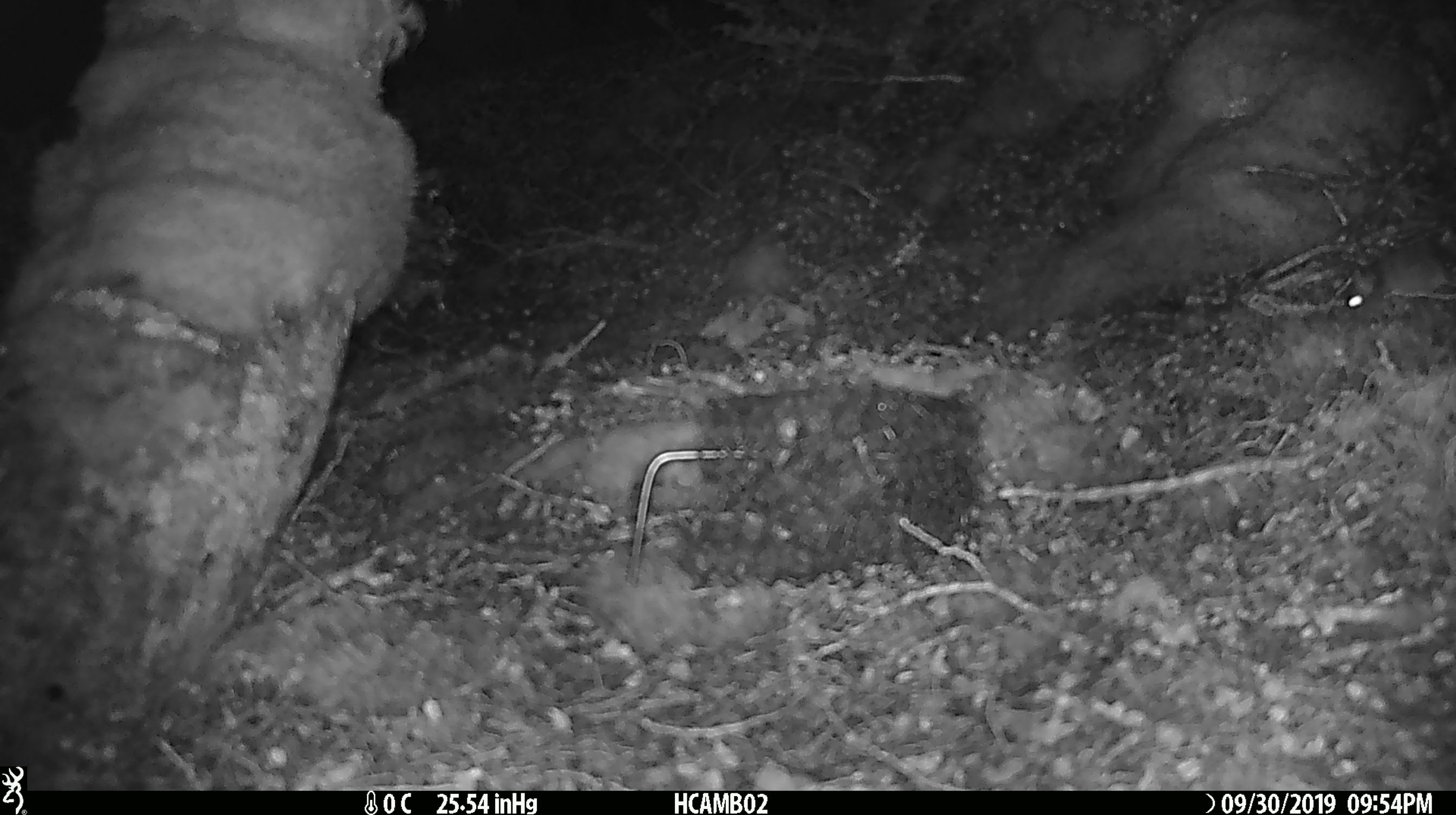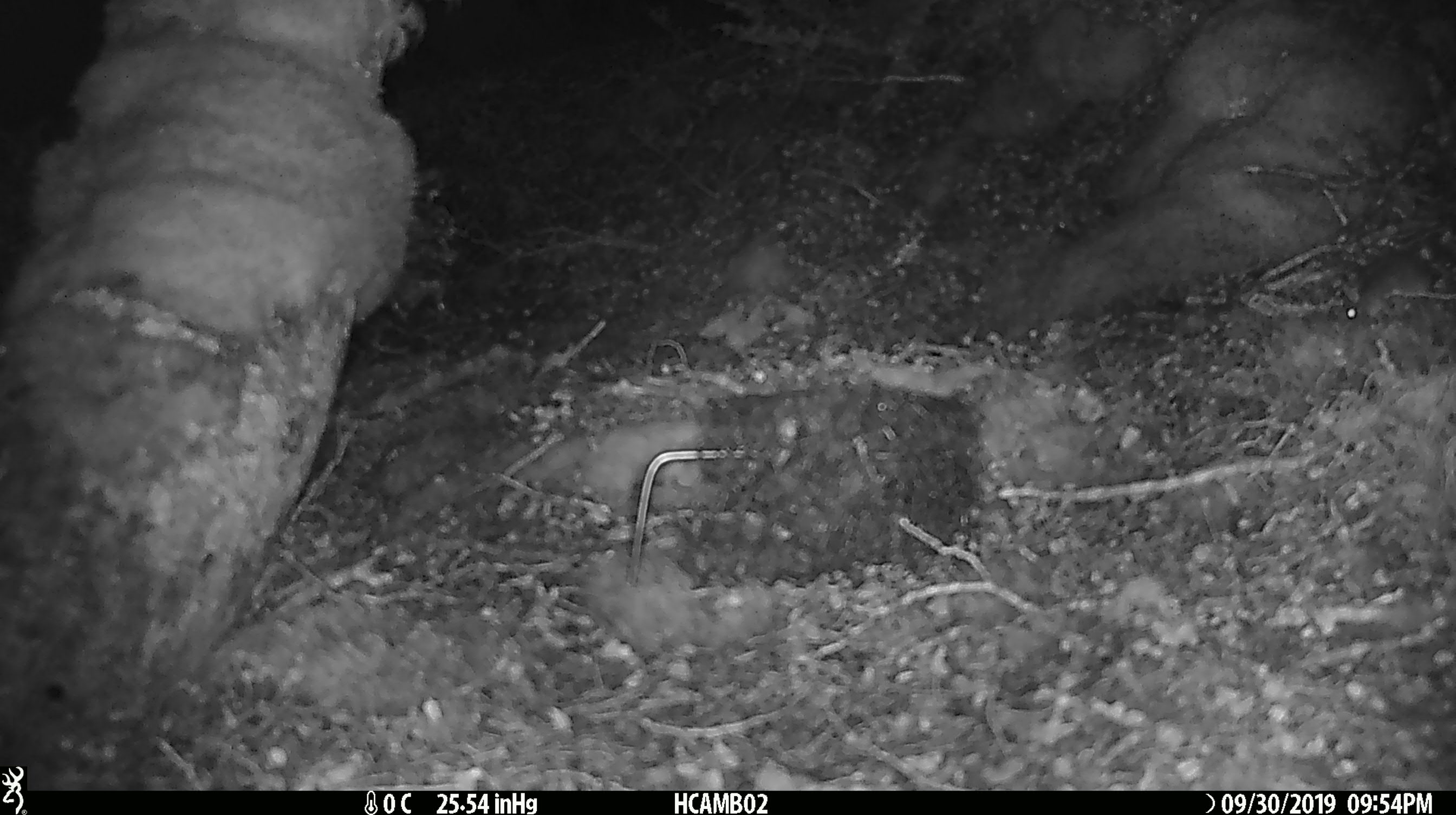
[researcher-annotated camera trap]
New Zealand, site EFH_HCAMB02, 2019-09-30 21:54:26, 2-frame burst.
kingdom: Animalia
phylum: Chordata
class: Mammalia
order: Rodentia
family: Muridae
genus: Mus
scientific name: Mus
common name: mouse